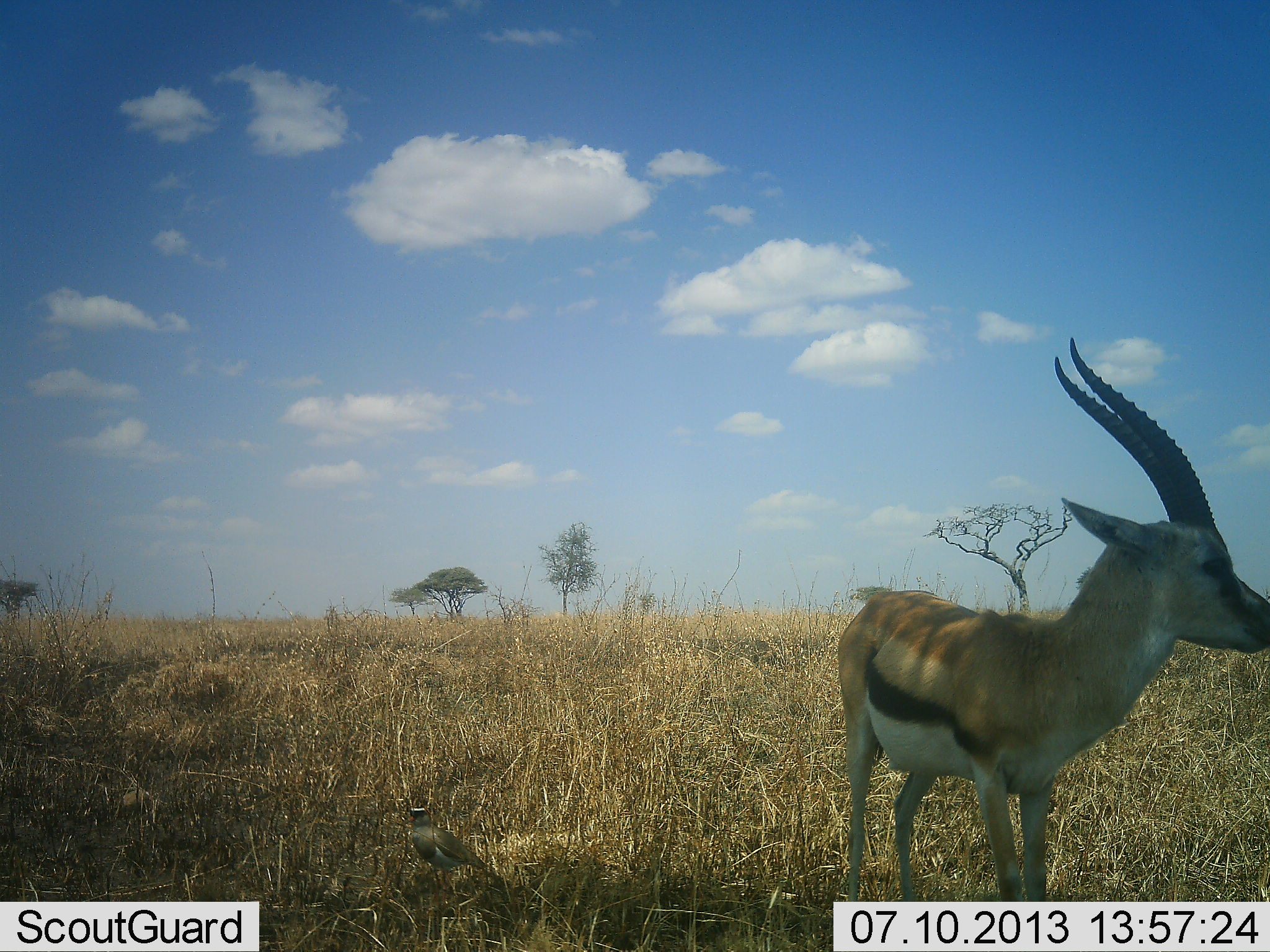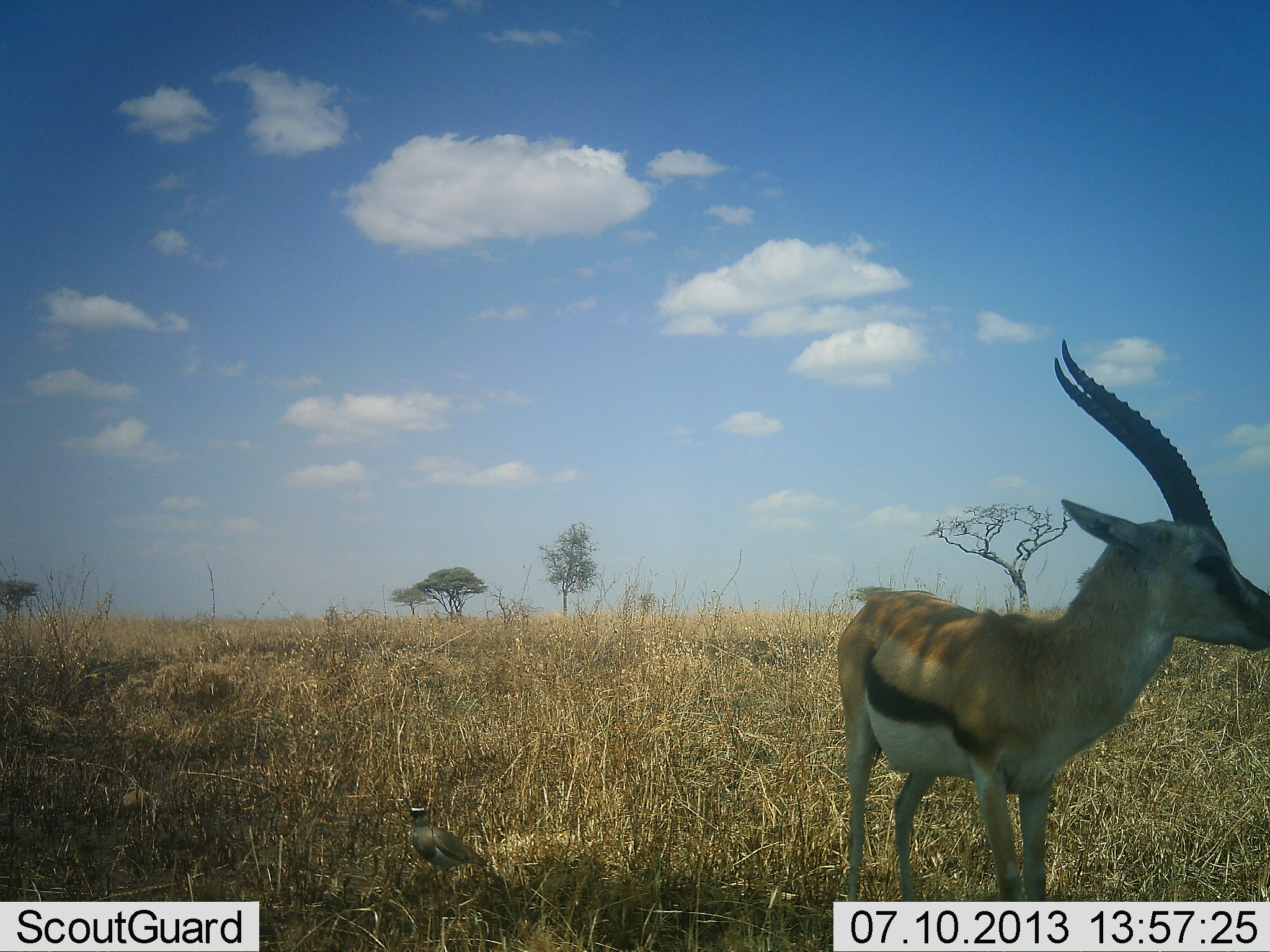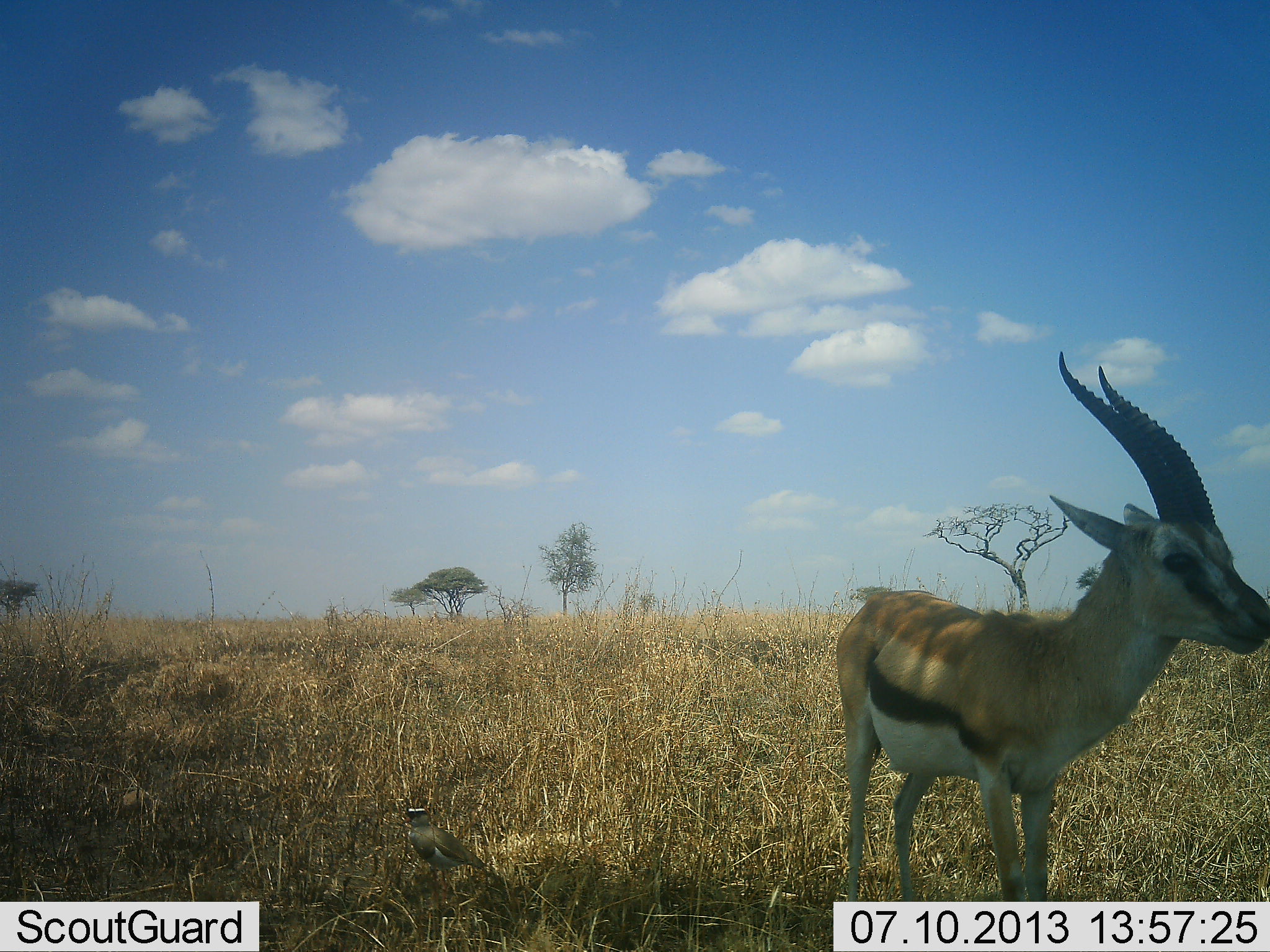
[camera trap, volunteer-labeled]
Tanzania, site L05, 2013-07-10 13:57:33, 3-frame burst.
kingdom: Animalia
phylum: Chordata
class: Mammalia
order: Artiodactyla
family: Bovidae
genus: Eudorcas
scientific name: Eudorcas thomsonii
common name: thomson's gazelle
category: gazellethomsons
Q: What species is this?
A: Gazellethomsons (thomson's gazelle) (Eudorcas thomsonii).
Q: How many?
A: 1.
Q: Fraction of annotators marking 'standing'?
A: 93%.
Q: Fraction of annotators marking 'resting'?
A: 7%.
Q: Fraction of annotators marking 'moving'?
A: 0%.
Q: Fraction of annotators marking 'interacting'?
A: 0%.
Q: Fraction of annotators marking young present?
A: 0%.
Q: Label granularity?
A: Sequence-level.